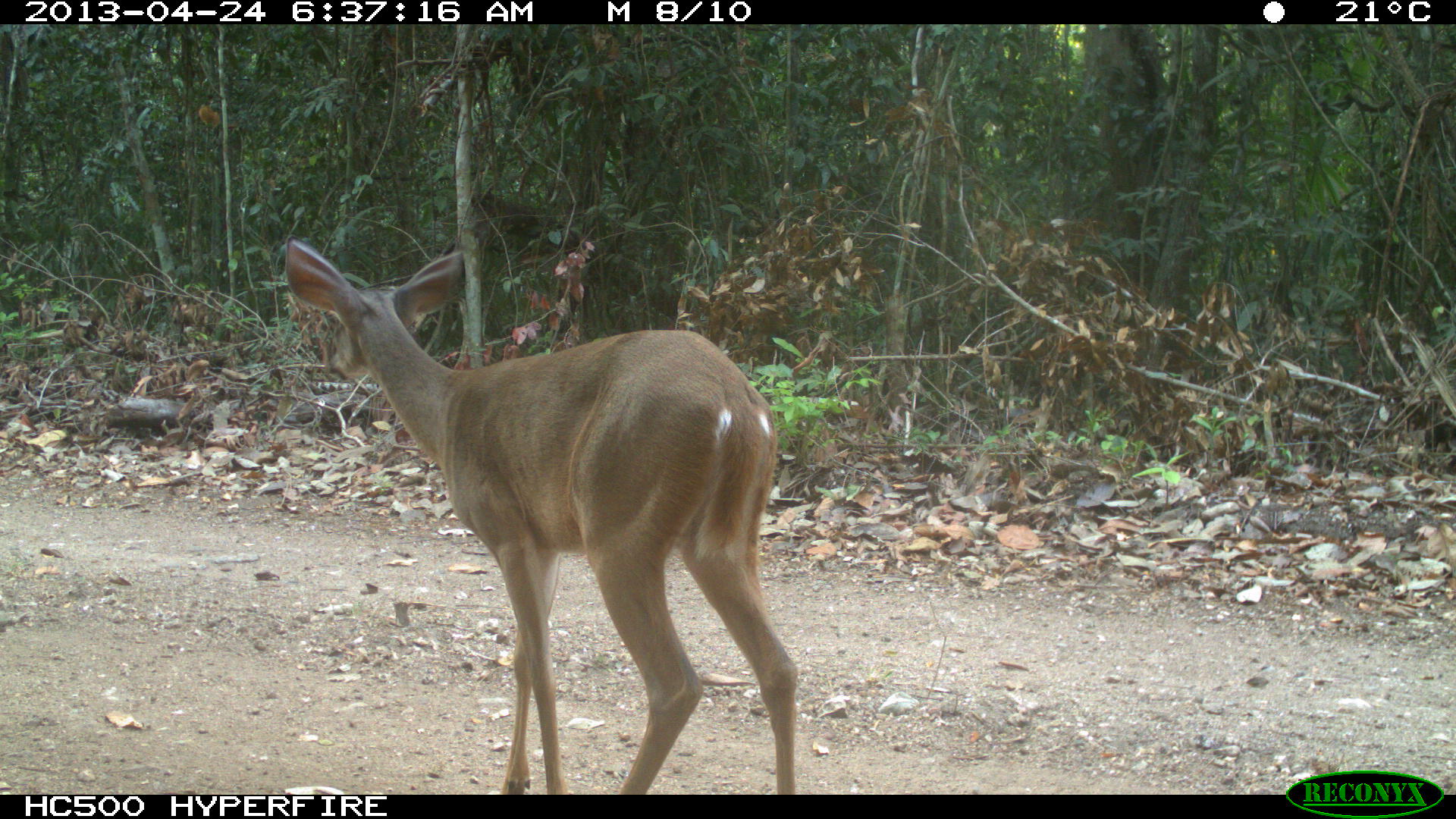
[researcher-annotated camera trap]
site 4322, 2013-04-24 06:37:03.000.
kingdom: Animalia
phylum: Chordata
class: Mammalia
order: Artiodactyla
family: Cervidae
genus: Odocoileus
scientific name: Odocoileus virginianus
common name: white-tailed deer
Odocoileus virginianus (white-tailed deer), count 1, sex female.